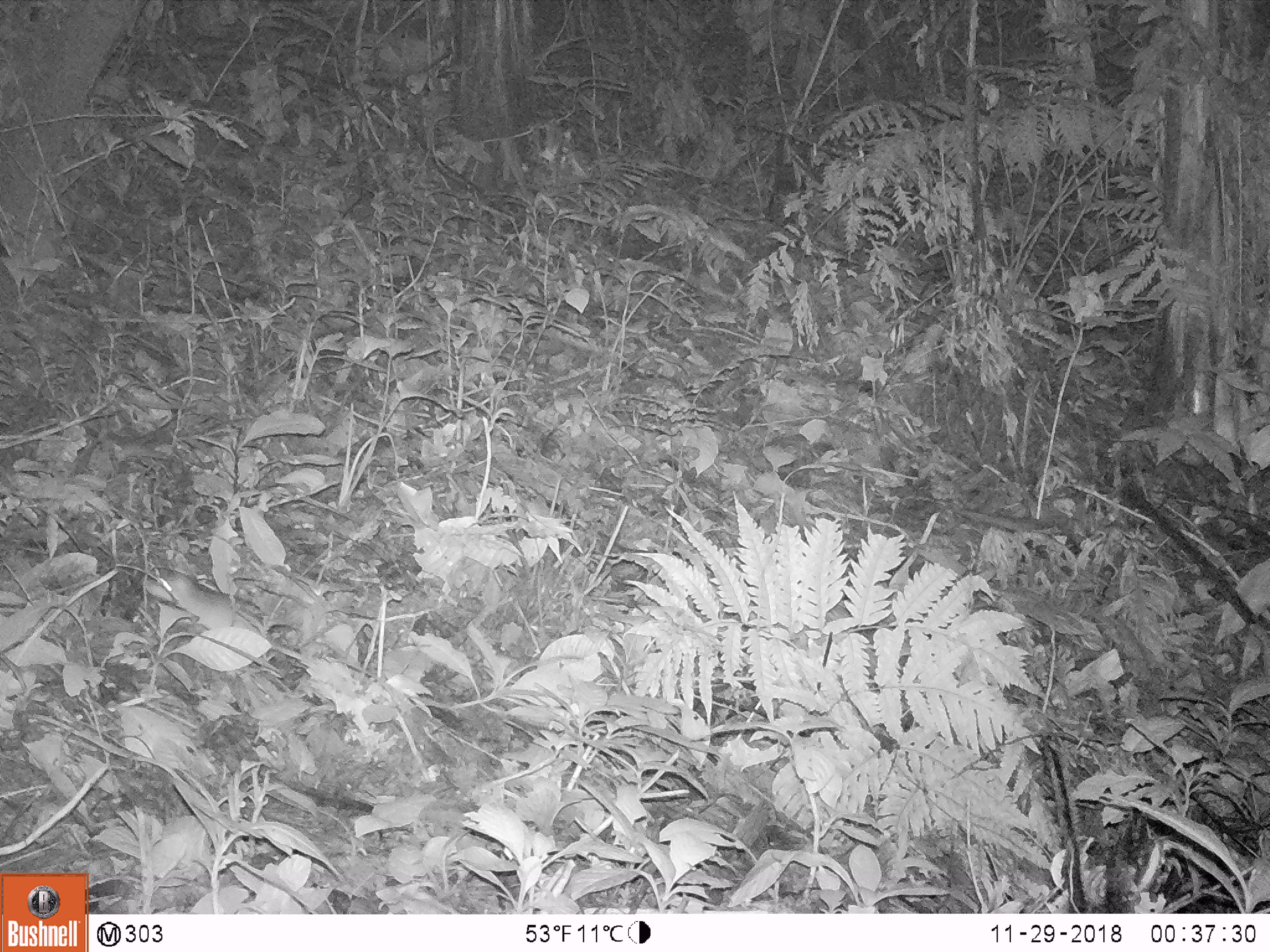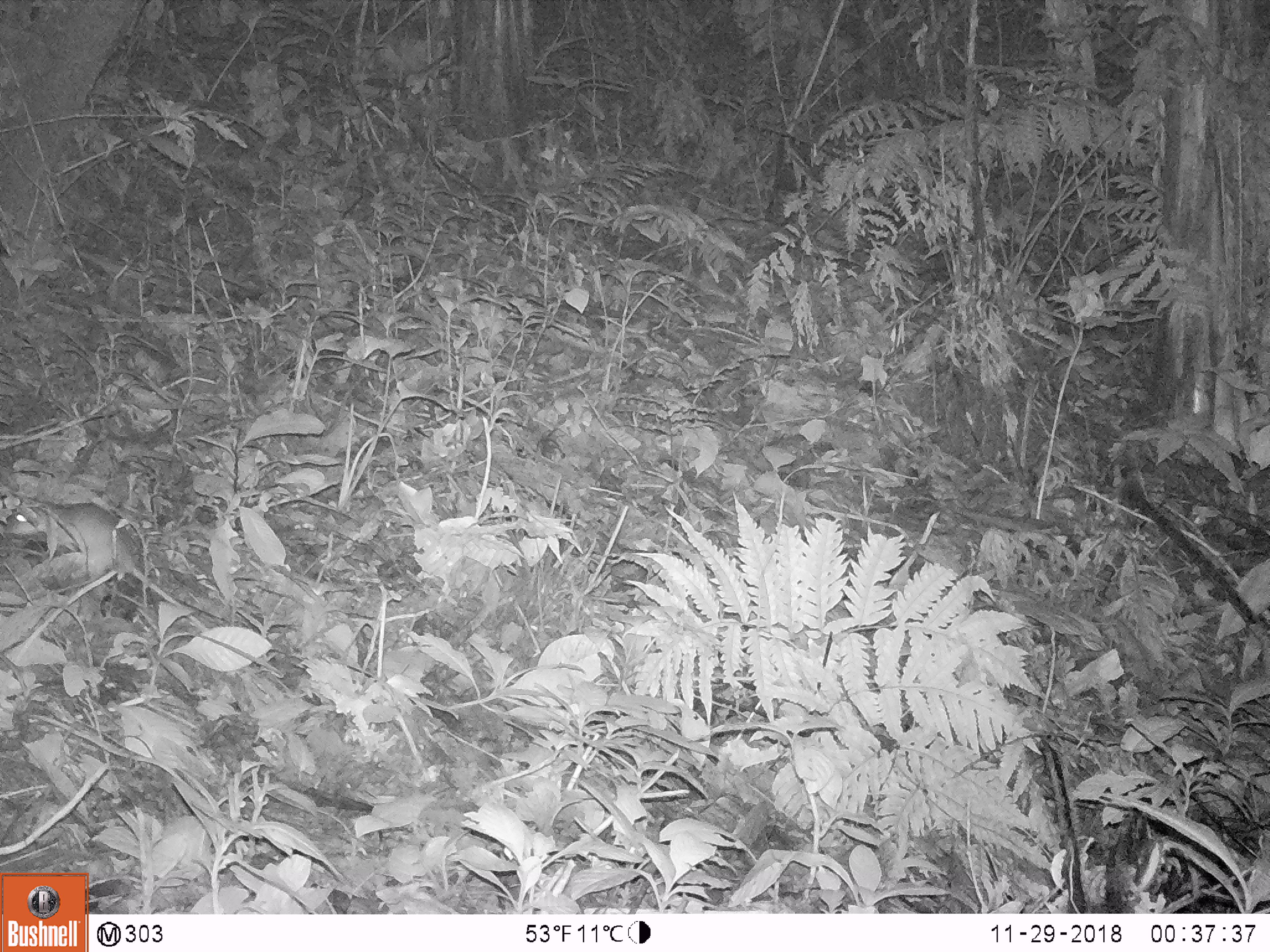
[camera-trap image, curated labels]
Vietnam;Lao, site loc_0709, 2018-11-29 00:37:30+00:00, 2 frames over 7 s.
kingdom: Animalia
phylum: Chordata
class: Mammalia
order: Rodentia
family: Muridae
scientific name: Muridae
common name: old-world mice and rats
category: unidentified murid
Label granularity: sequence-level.